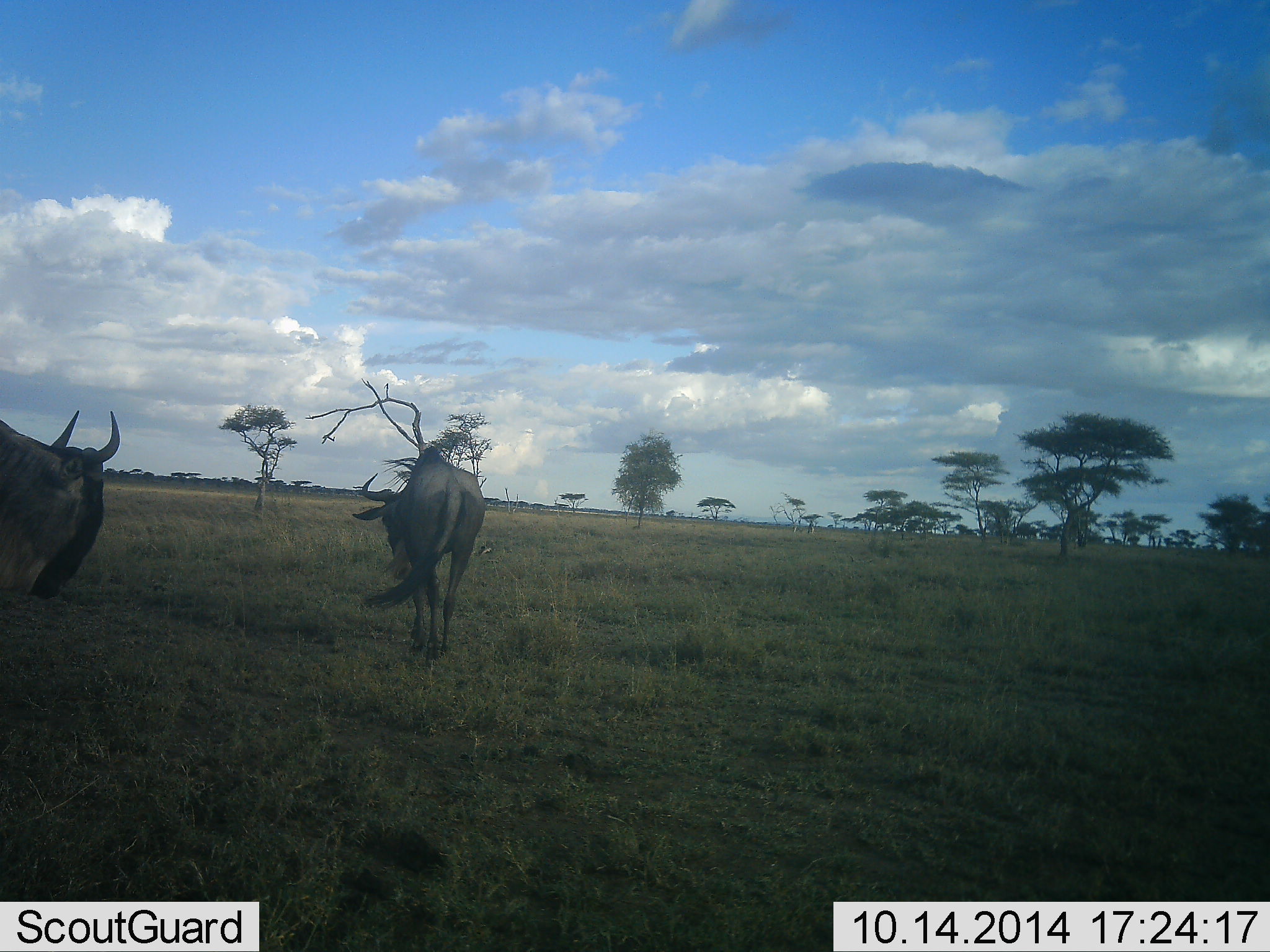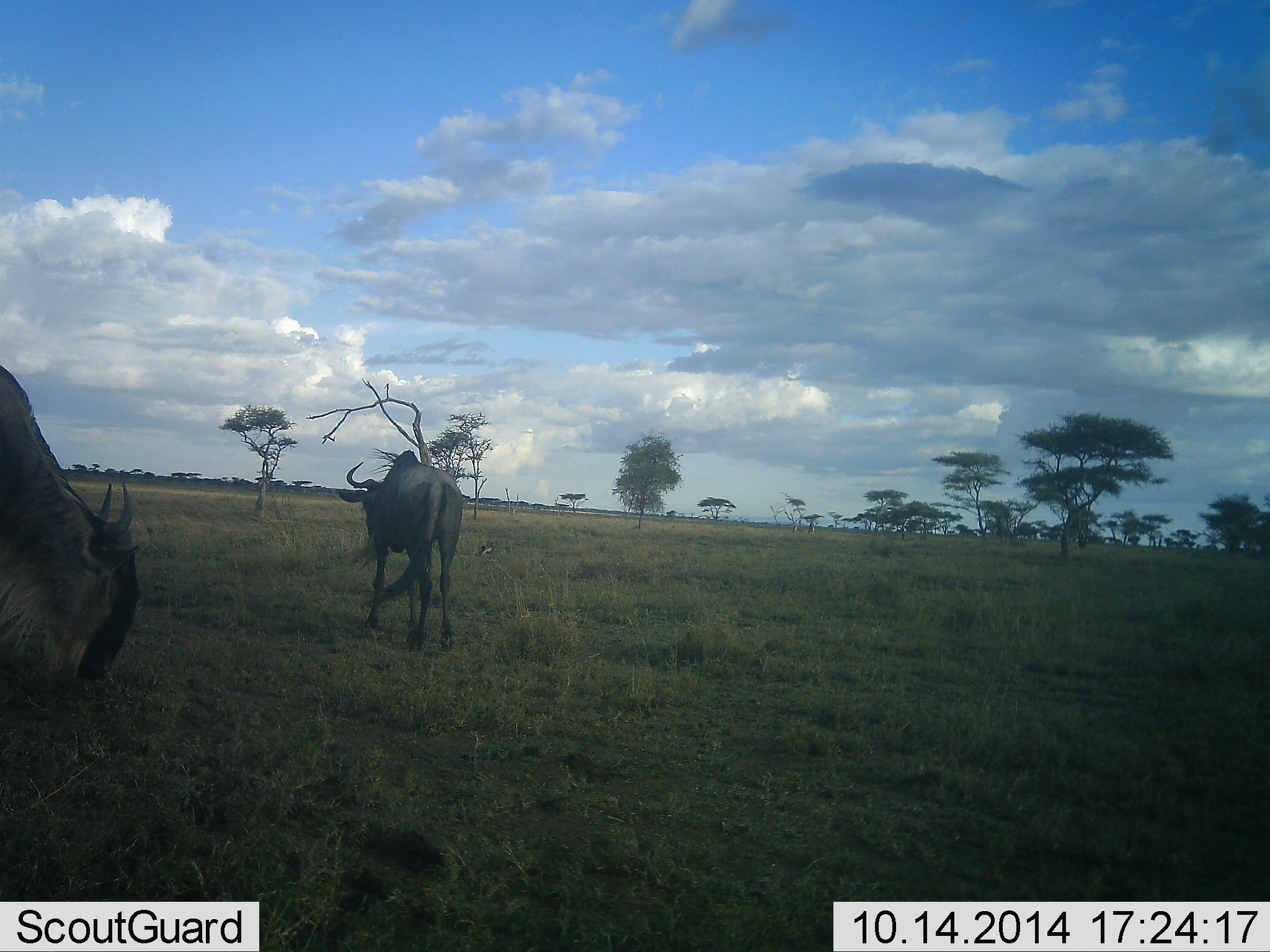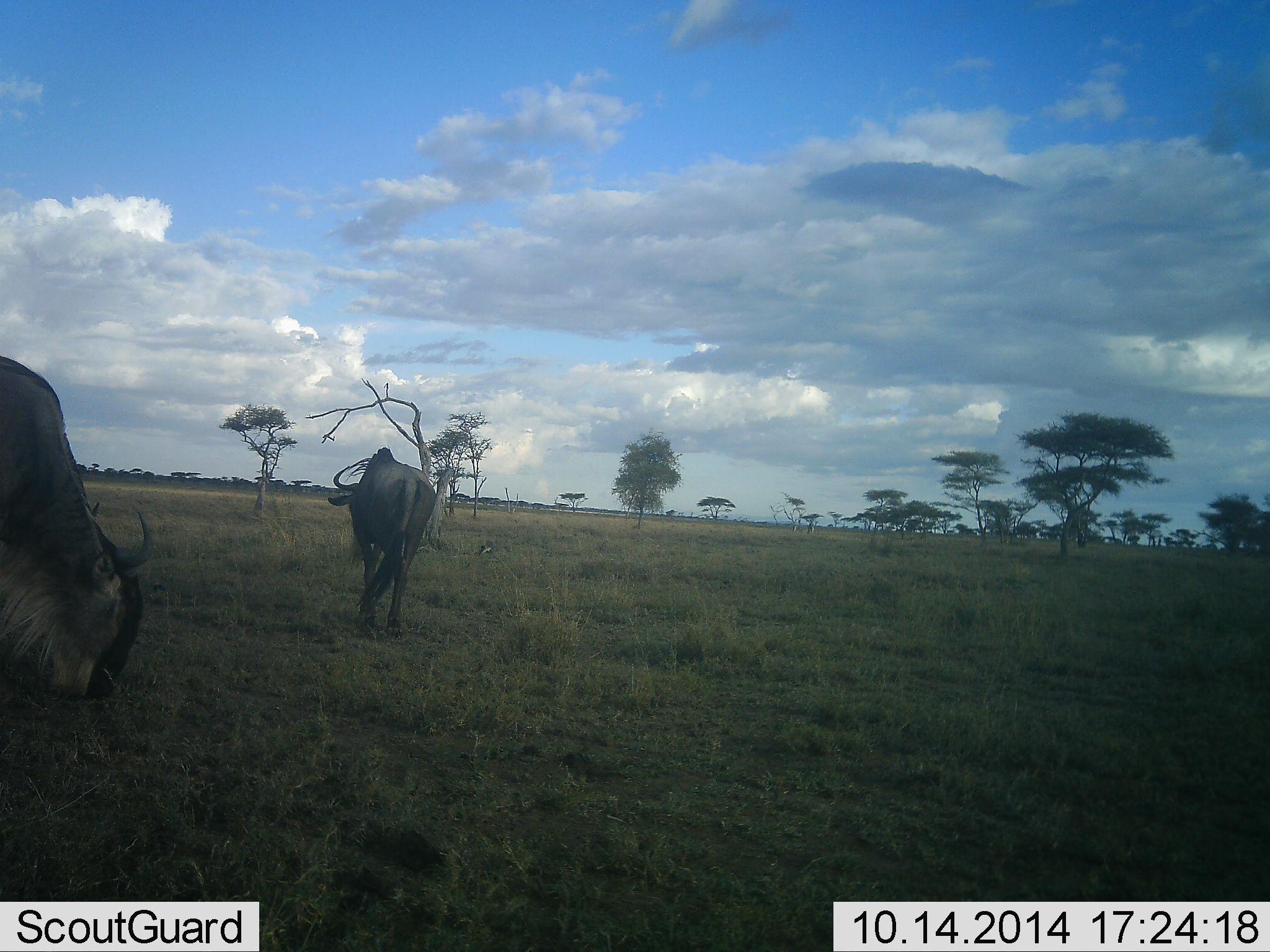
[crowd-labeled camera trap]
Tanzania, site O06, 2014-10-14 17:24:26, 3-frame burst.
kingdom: Animalia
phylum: Chordata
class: Mammalia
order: Artiodactyla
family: Bovidae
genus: Connochaetes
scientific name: Connochaetes taurinus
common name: blue wildebeest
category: wildebeest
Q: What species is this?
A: Wildebeest (blue wildebeest) (Connochaetes taurinus).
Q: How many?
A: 2.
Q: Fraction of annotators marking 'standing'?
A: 0%.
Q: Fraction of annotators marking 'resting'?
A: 10%.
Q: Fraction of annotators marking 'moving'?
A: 80%.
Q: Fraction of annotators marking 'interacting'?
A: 0%.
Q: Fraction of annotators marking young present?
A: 0%.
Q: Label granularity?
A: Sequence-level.